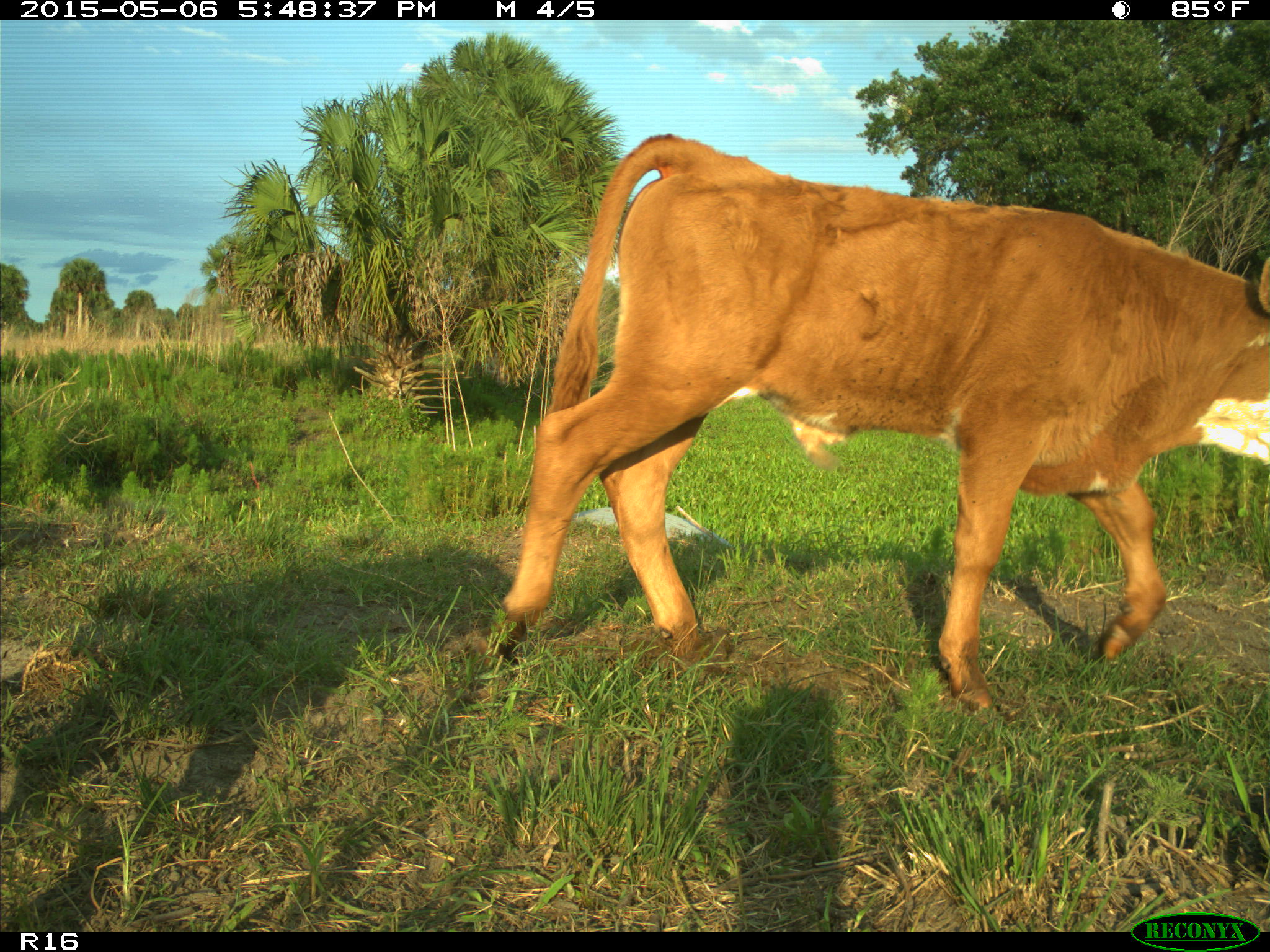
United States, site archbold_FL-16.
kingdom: Animalia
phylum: Chordata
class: Mammalia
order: Artiodactyla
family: Bovidae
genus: Bos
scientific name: Bos taurus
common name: domestic cow